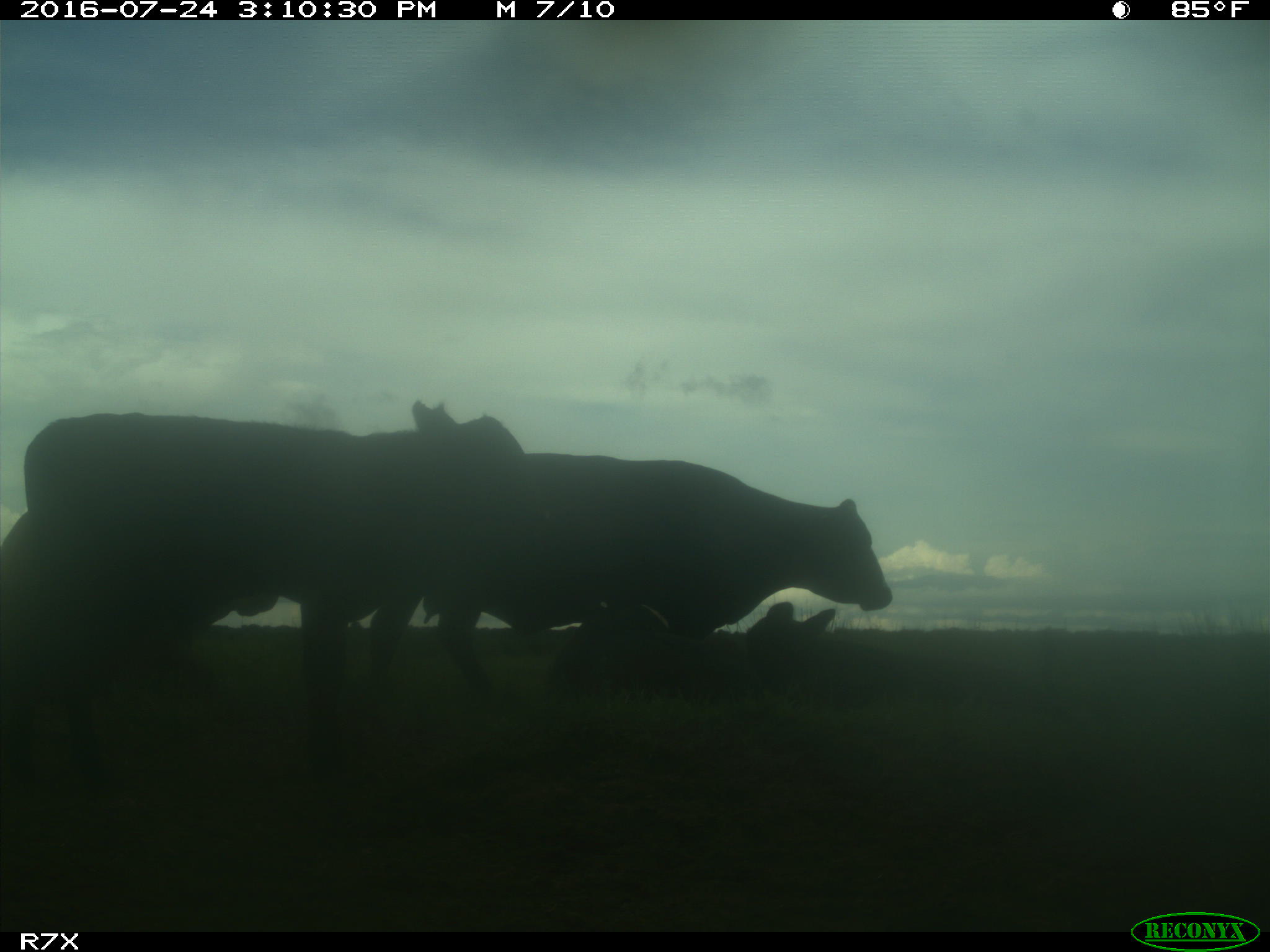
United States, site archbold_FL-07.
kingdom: Animalia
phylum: Chordata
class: Mammalia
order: Artiodactyla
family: Bovidae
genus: Bos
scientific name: Bos taurus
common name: domestic cow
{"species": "Bos taurus (domestic cow)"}